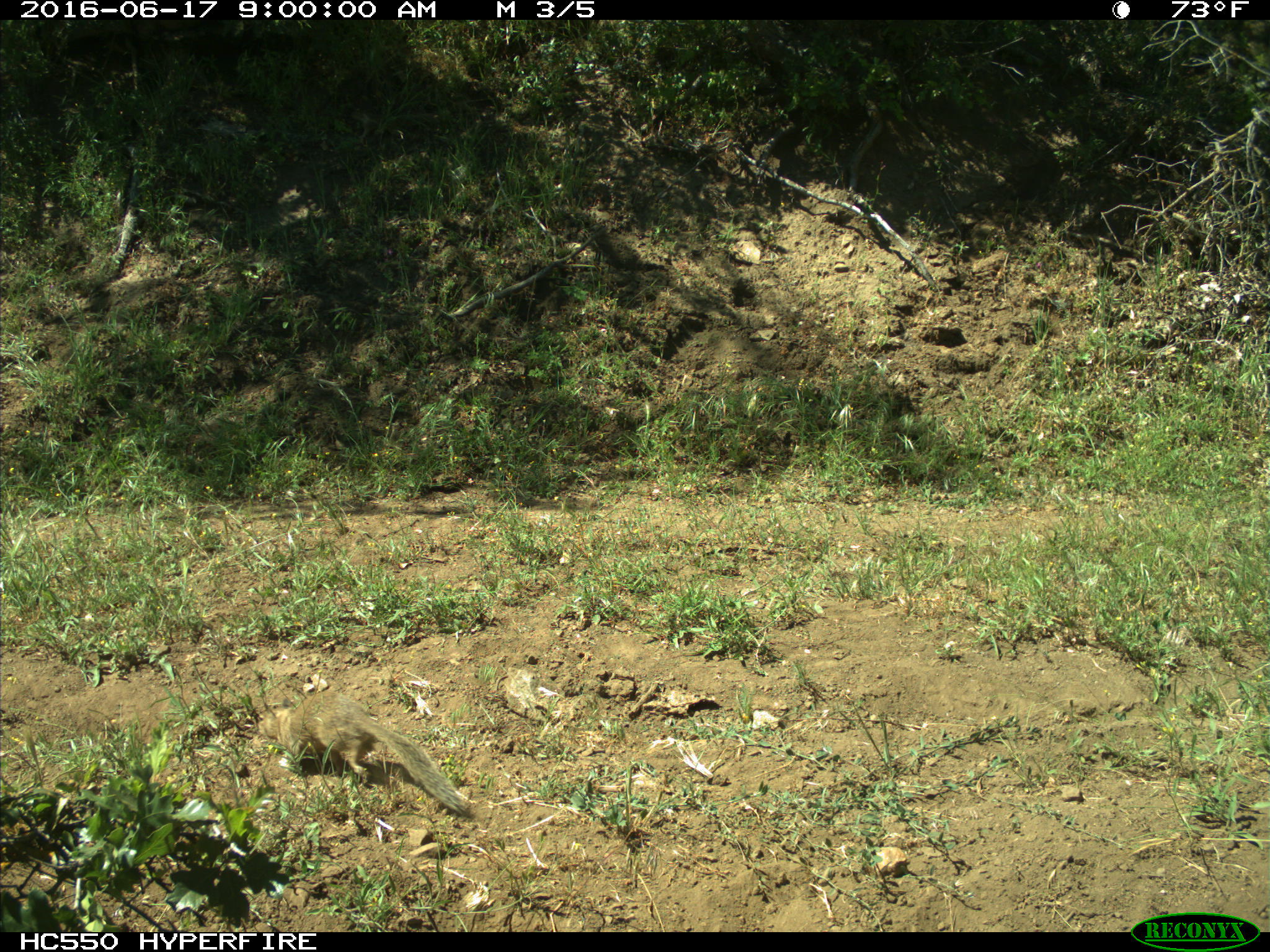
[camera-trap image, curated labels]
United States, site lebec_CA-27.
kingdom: Animalia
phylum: Chordata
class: Mammalia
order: Rodentia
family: Sciuridae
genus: Otospermophilus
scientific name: Otospermophilus beecheyi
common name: california ground squirrel